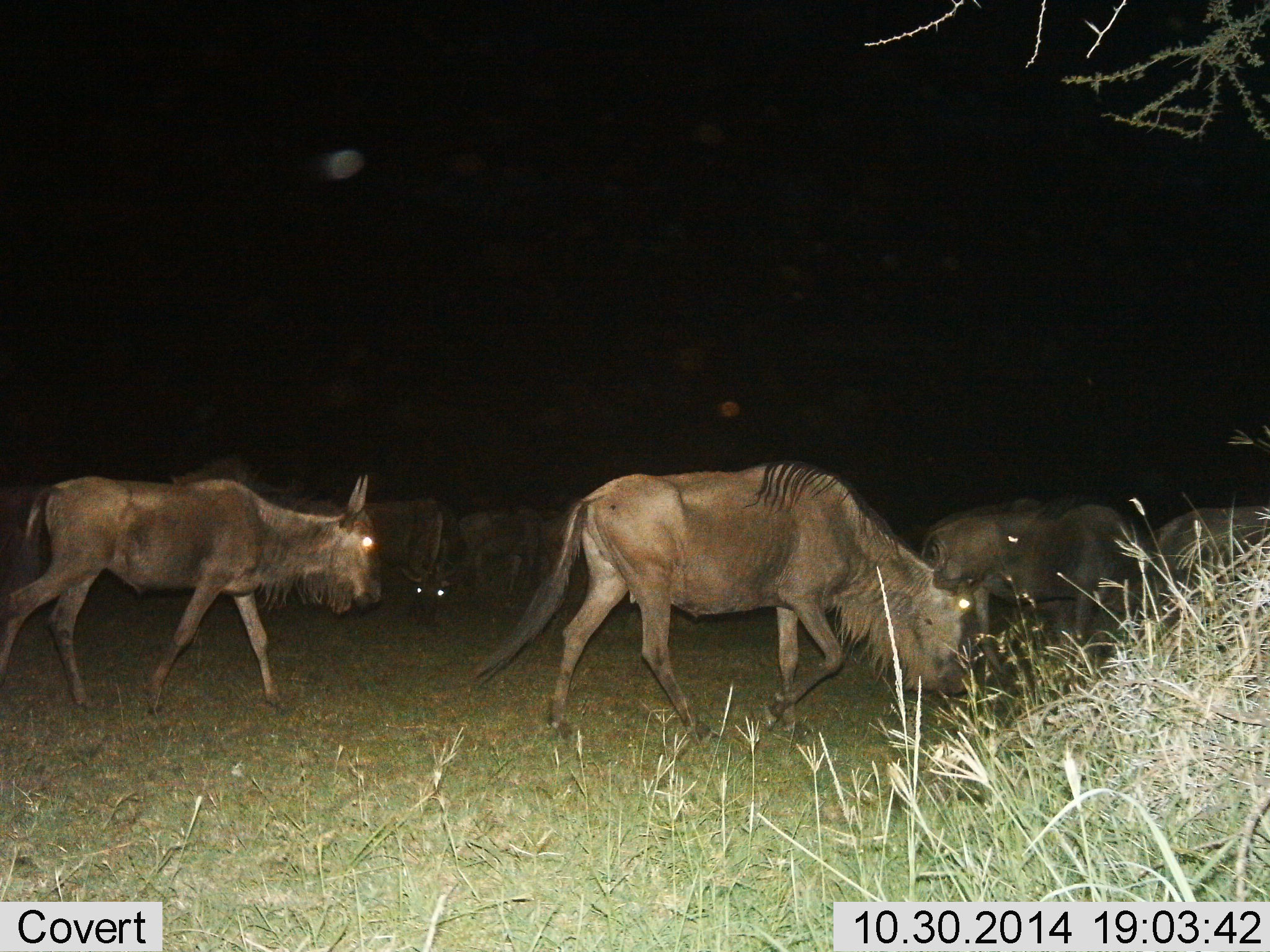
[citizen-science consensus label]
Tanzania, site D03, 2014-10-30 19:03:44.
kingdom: Animalia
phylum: Chordata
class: Mammalia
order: Artiodactyla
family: Bovidae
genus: Connochaetes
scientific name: Connochaetes taurinus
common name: blue wildebeest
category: wildebeest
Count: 7.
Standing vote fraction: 40%.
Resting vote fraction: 0%.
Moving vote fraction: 100%.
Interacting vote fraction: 10%.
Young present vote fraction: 10%.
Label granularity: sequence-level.